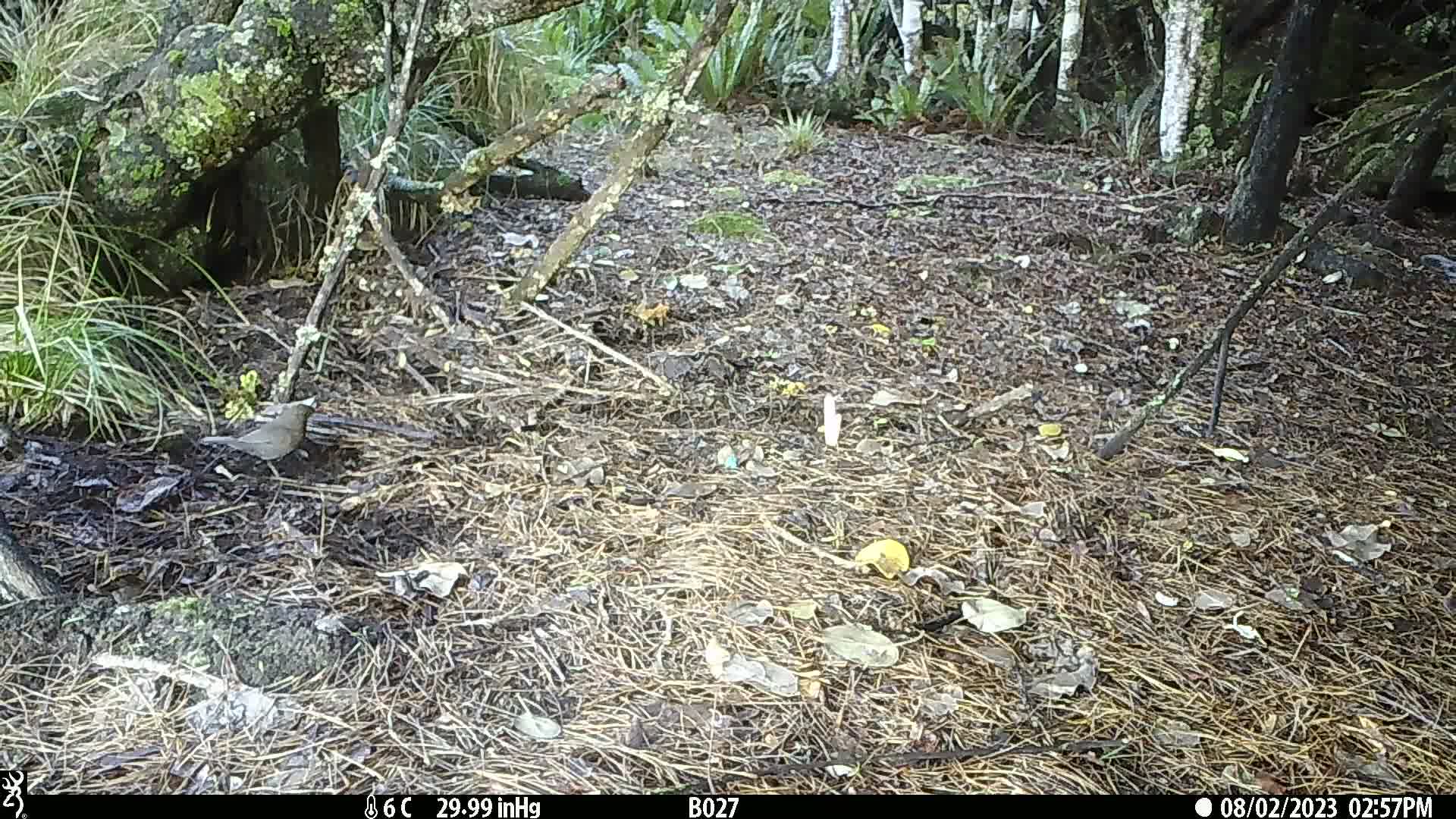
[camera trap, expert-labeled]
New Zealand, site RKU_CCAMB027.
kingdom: Animalia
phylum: Chordata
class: Aves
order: Passeriformes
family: Turdidae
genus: Turdus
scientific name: Turdus merula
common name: eurasian blackbird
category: blackbird